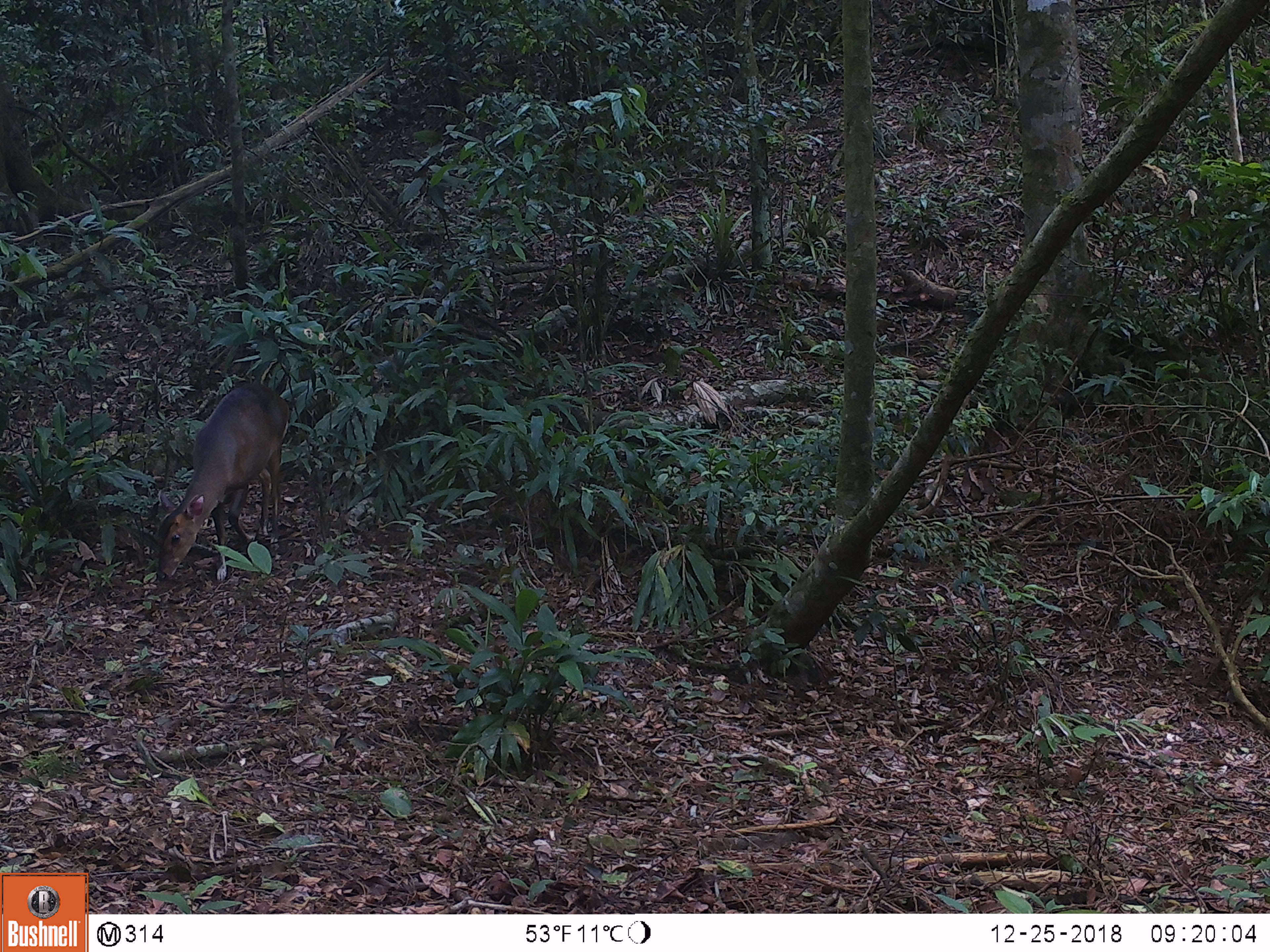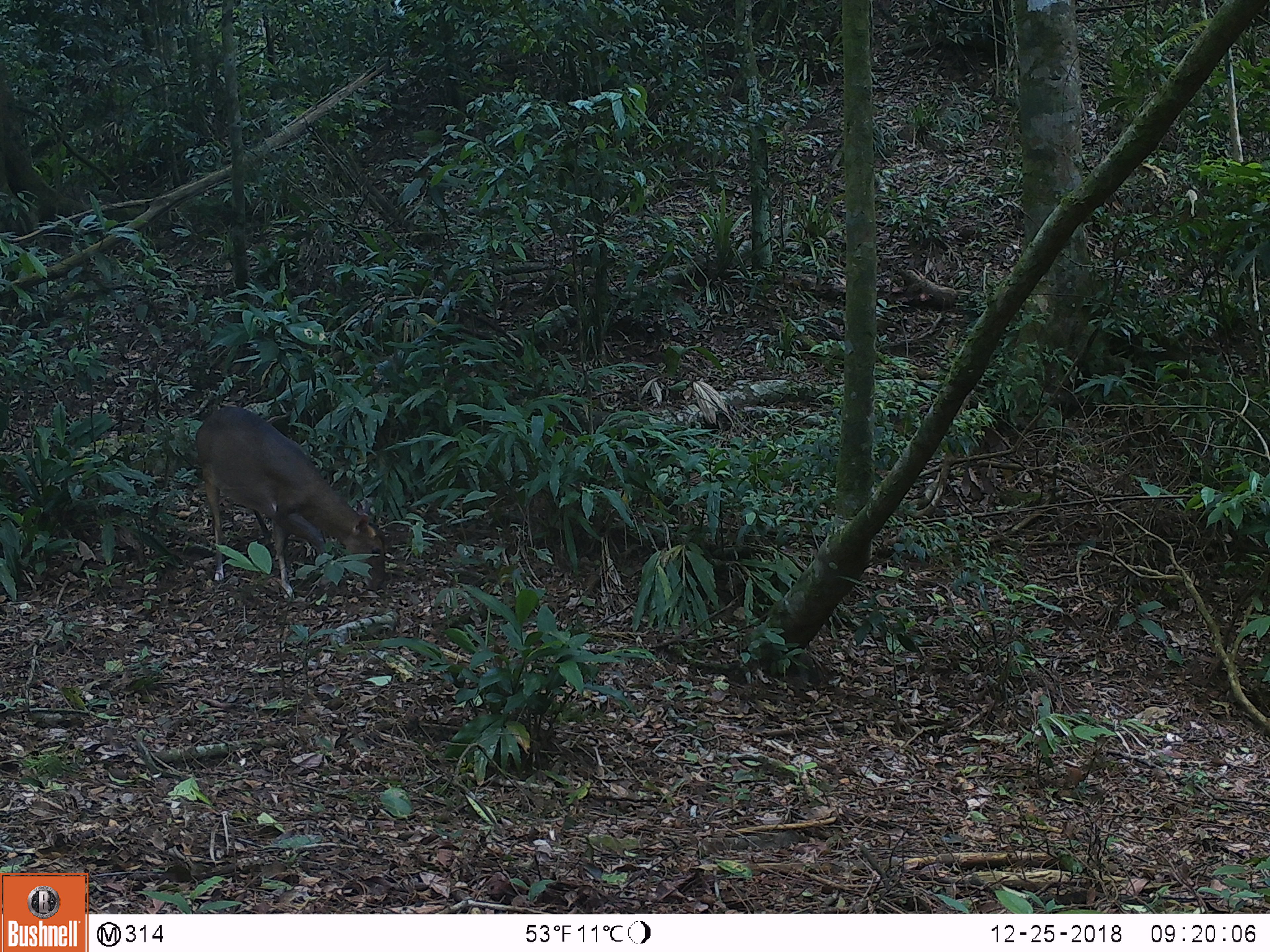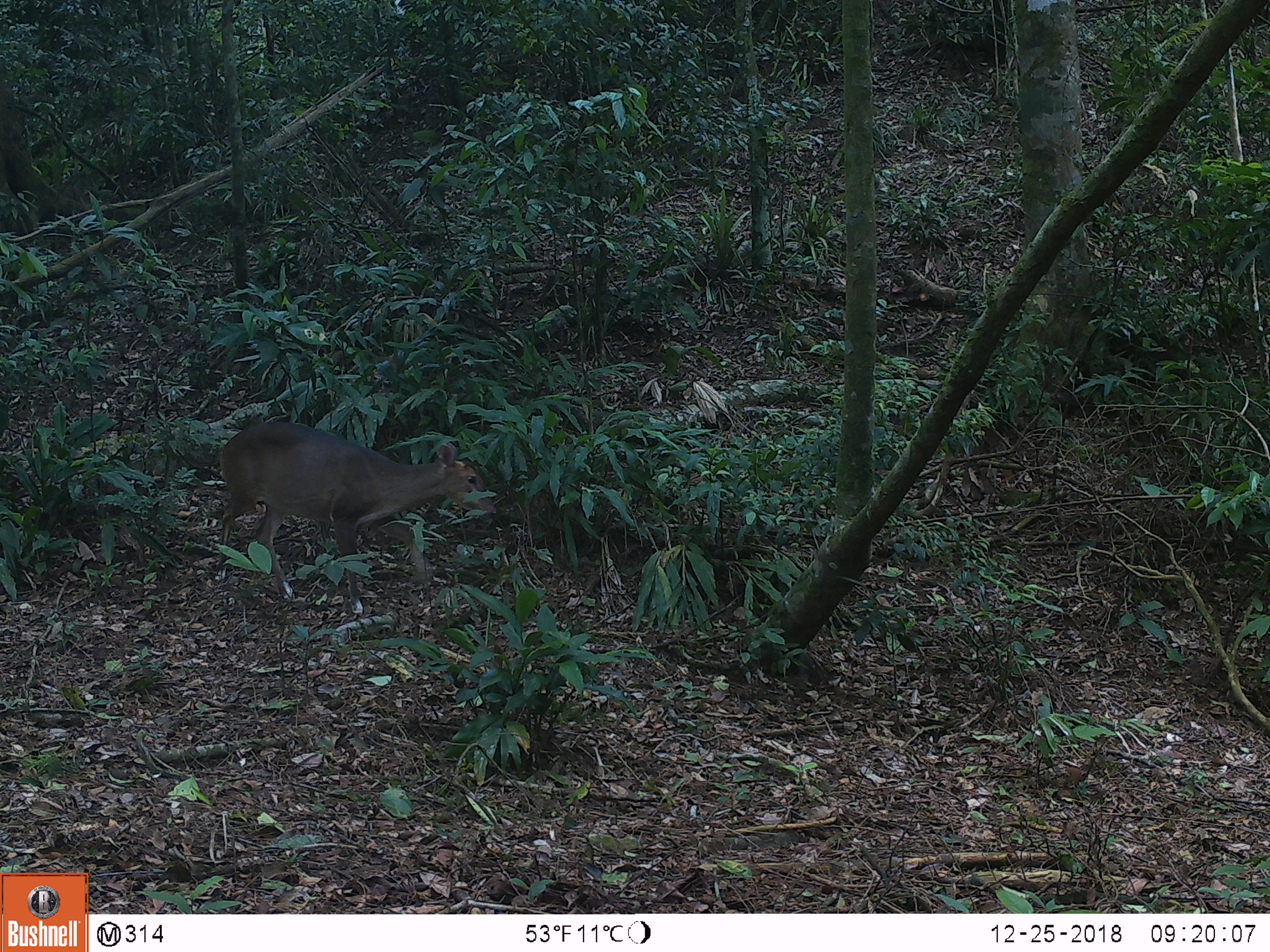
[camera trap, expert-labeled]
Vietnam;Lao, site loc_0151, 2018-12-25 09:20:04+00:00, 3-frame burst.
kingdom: Animalia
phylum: Chordata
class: Mammalia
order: Artiodactyla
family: Cervidae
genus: Muntiacus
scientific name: Muntiacus vuquangensis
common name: large-antlered muntjac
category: large antlered muntjac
Large antlered muntjac (large-antlered muntjac) (Muntiacus vuquangensis). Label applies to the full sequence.